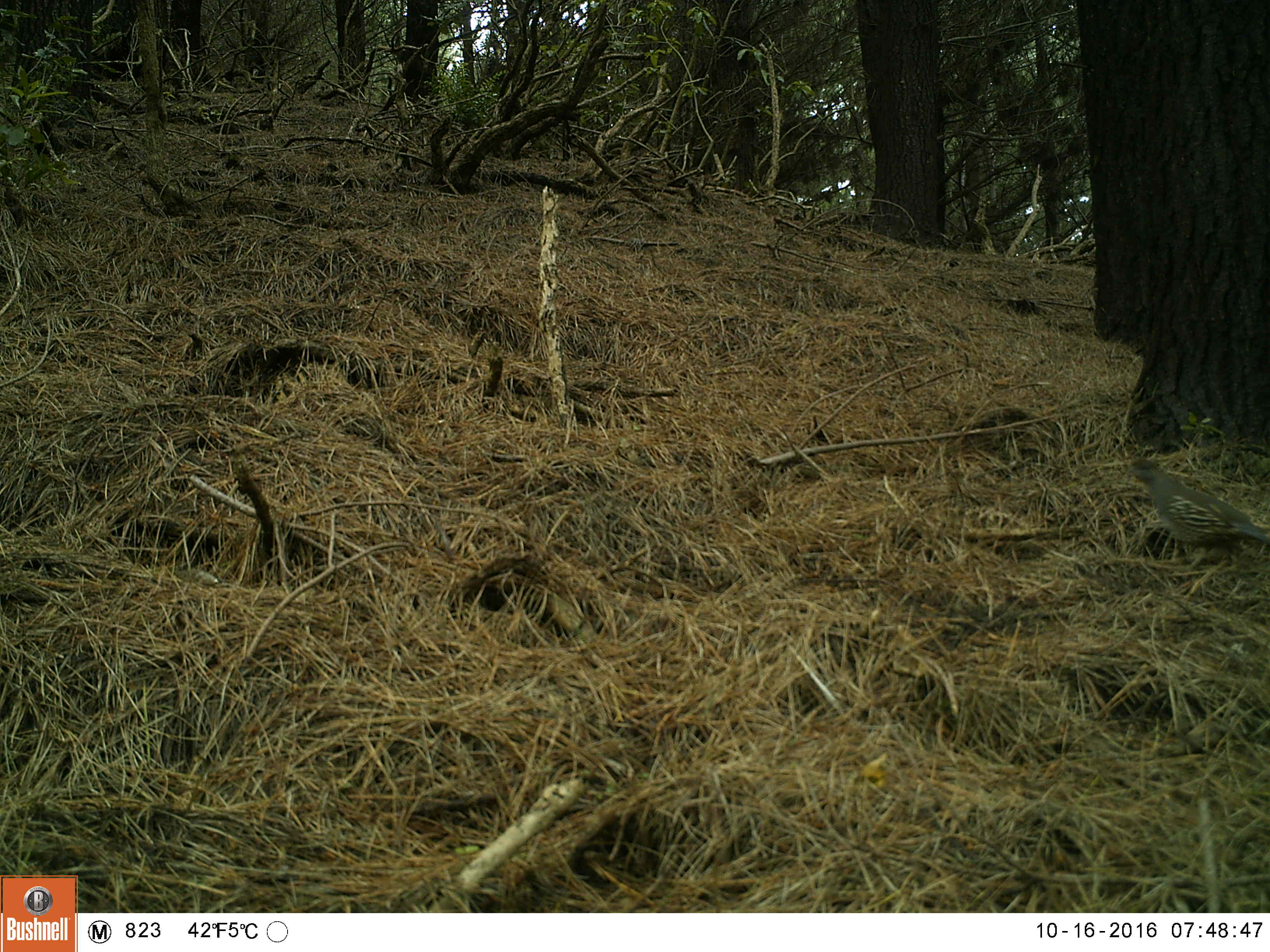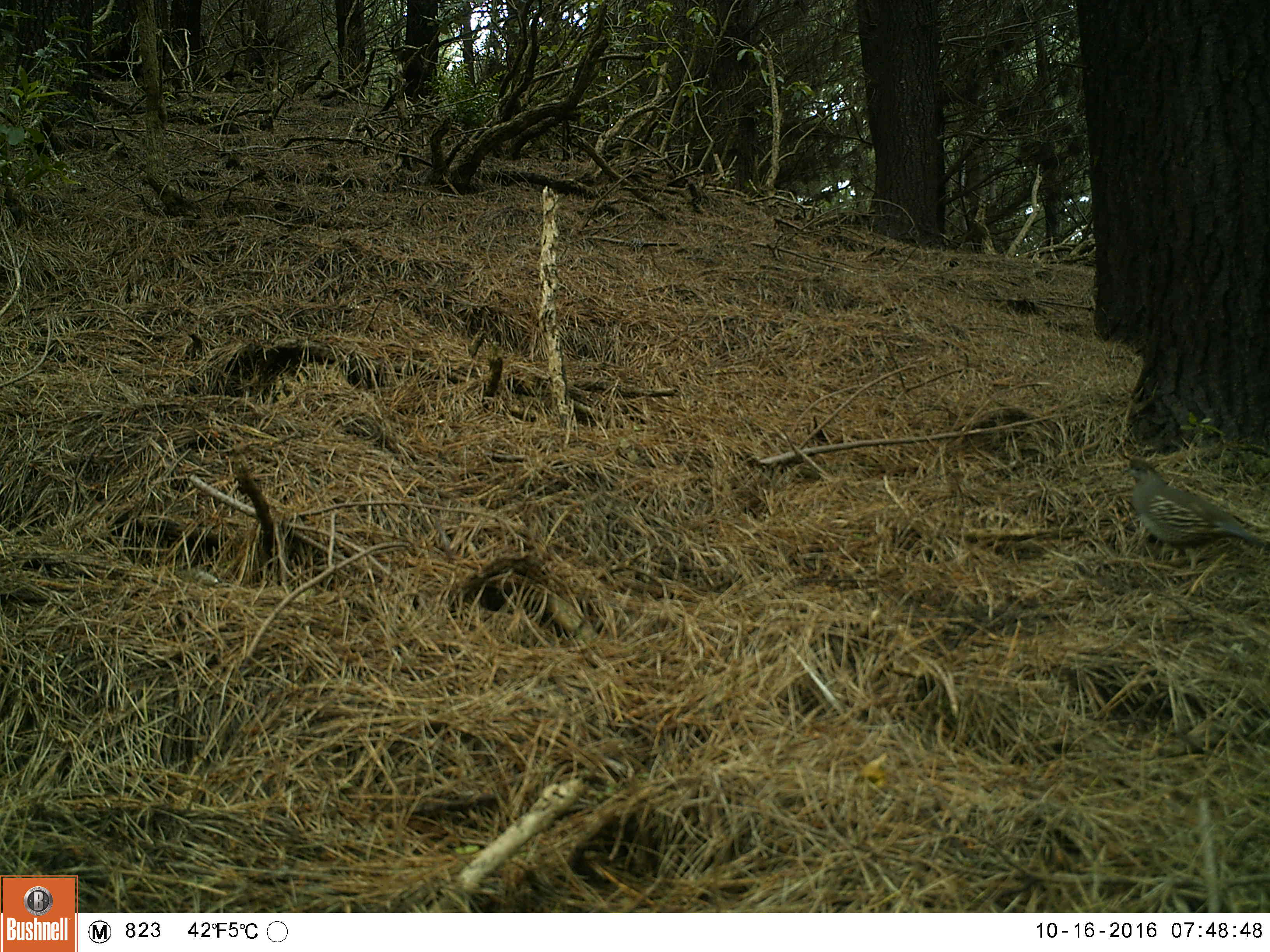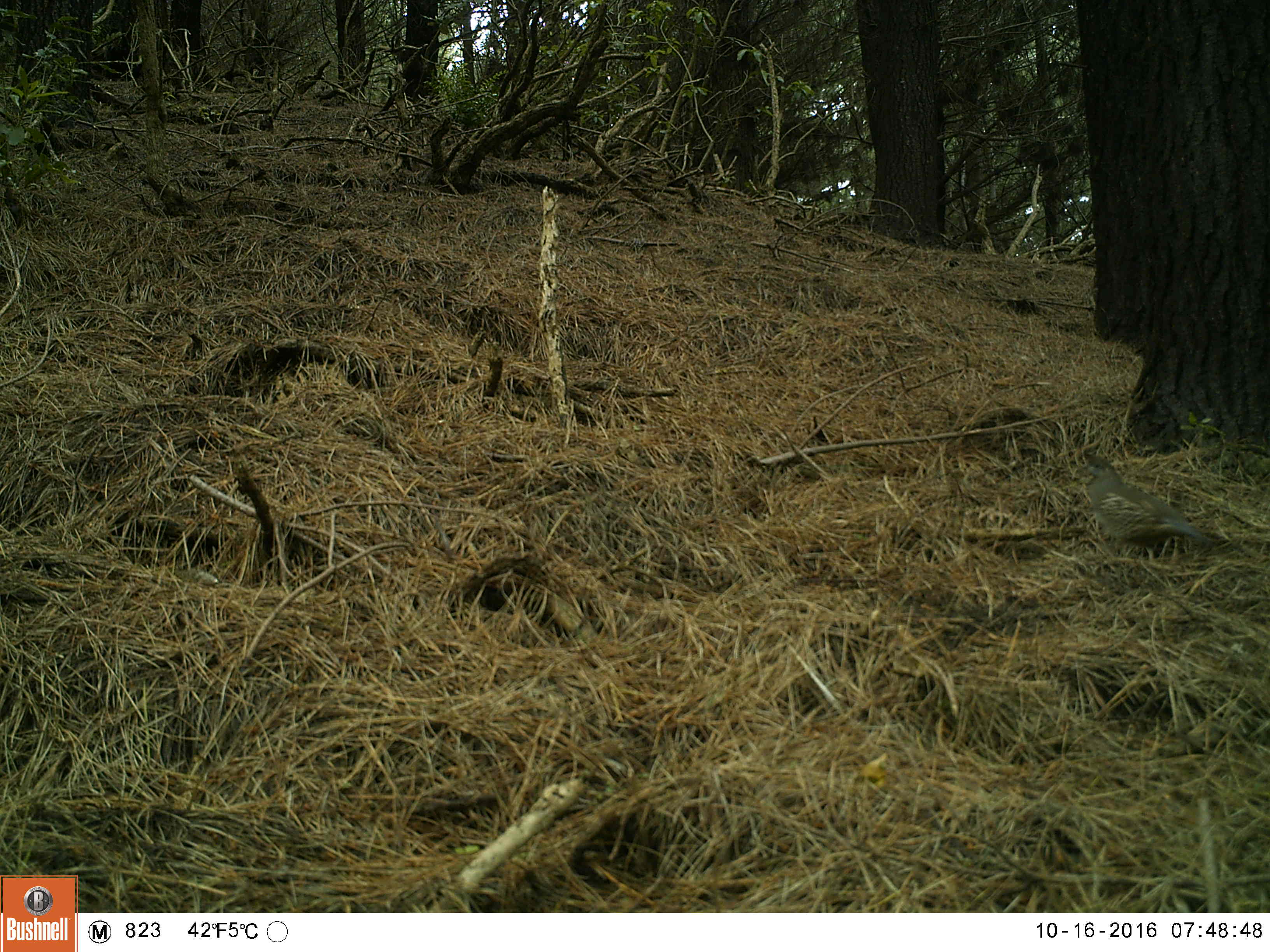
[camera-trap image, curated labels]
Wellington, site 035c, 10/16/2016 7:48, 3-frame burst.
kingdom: Animalia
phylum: Chordata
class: Aves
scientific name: Aves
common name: bird